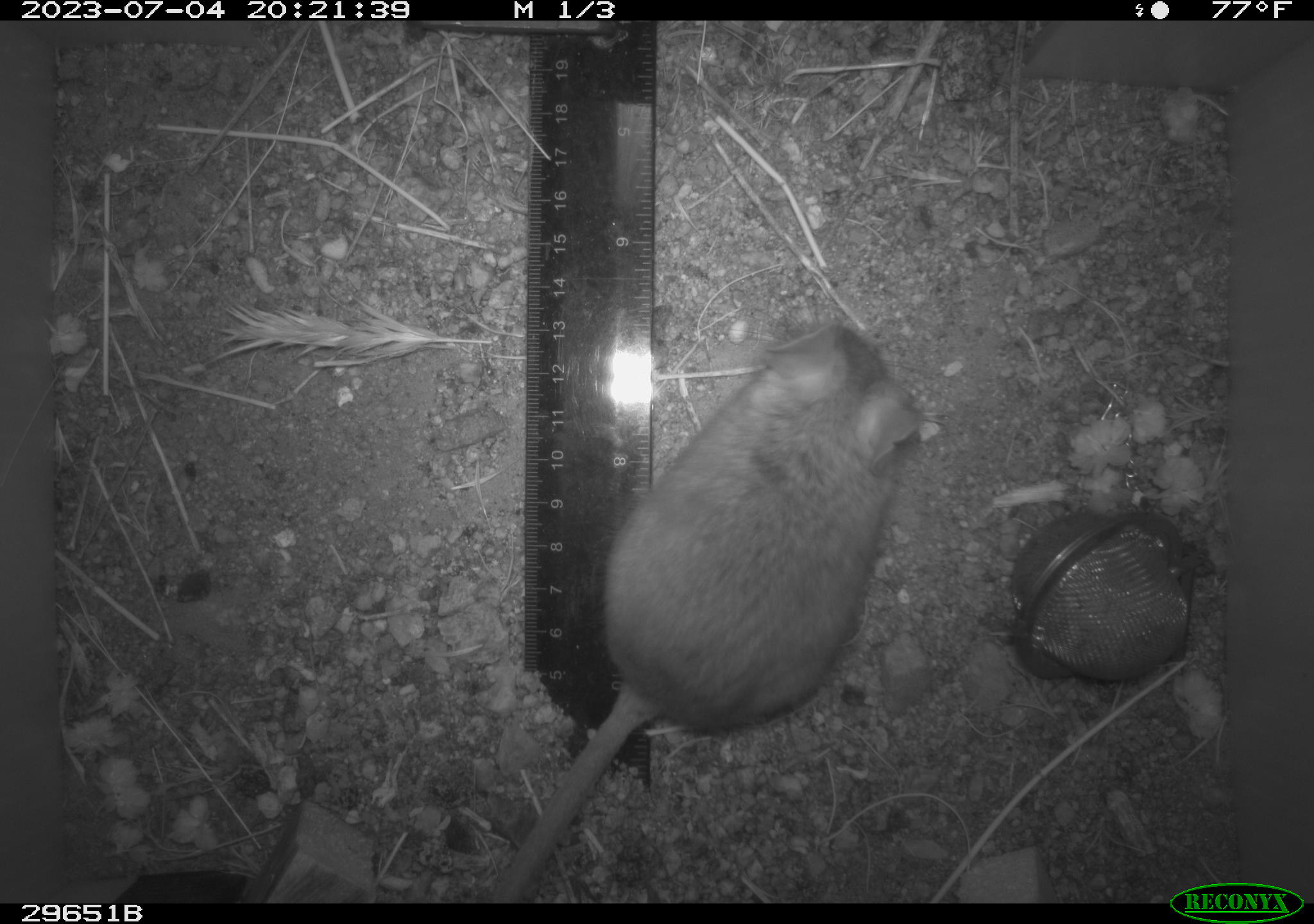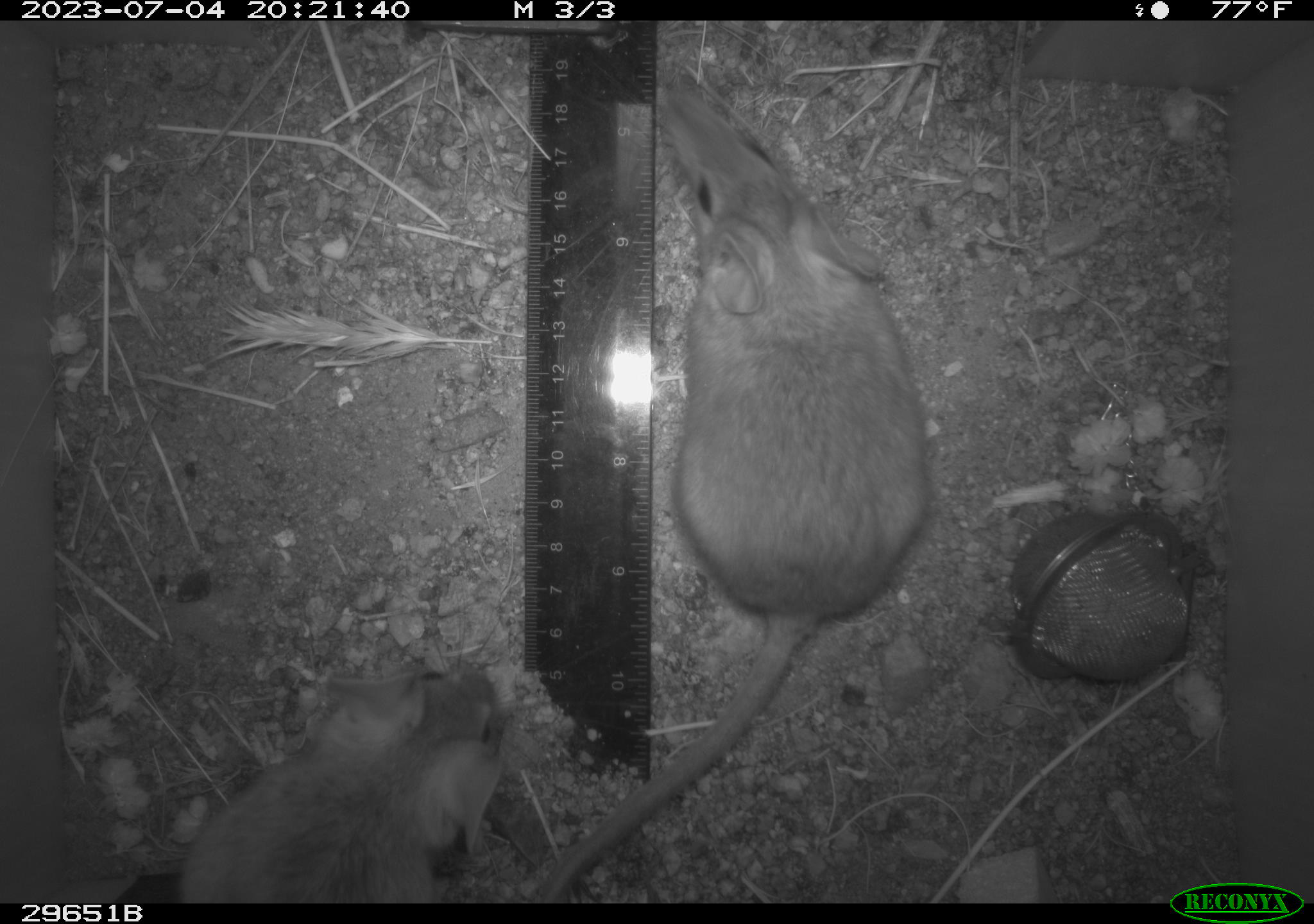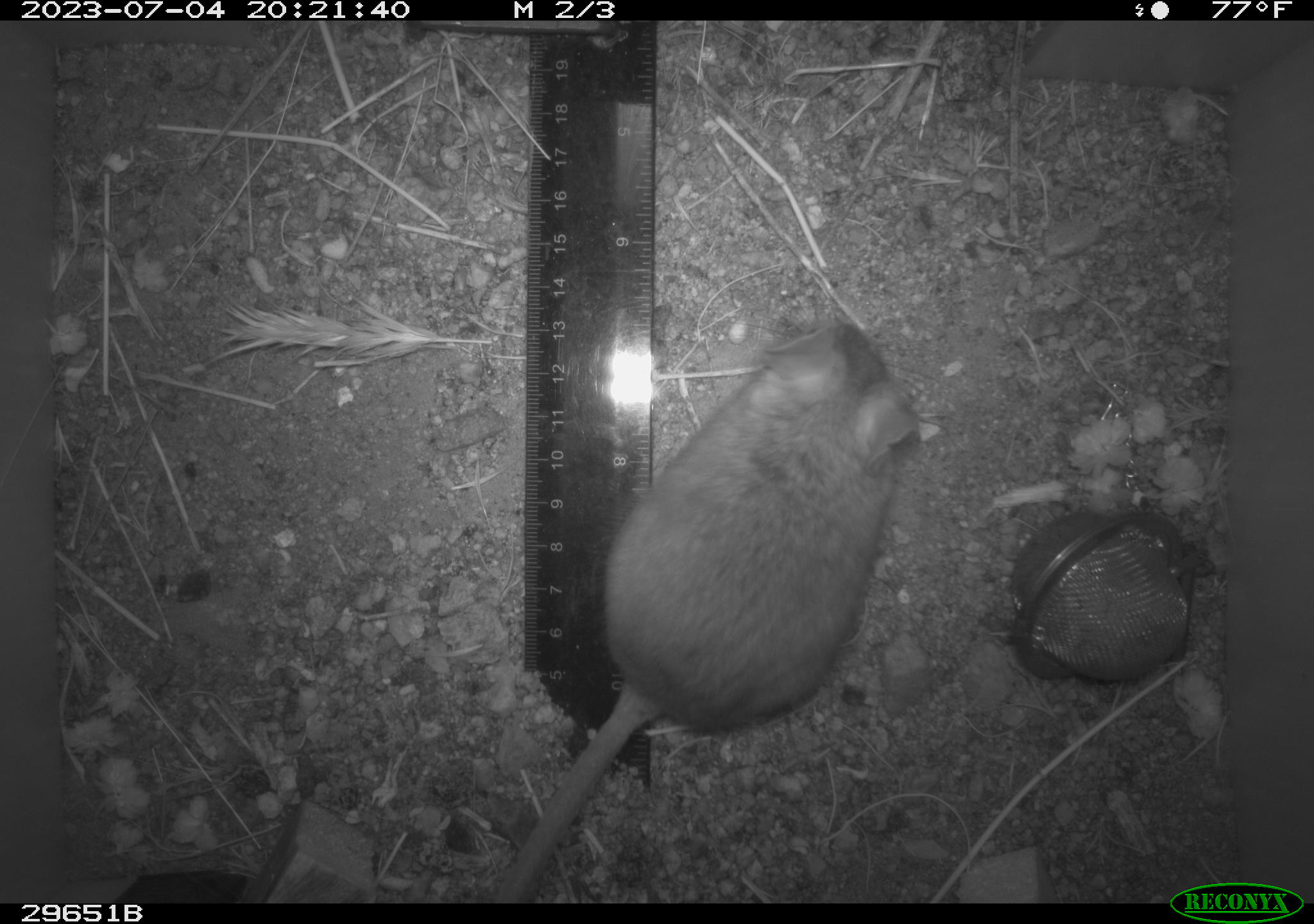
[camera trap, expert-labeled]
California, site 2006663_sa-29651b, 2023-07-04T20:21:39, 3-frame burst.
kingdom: Animalia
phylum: Chordata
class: Mammalia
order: Rodentia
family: Cricetidae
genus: Neotoma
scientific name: Neotoma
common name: pack rat or woodrat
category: neotoma species